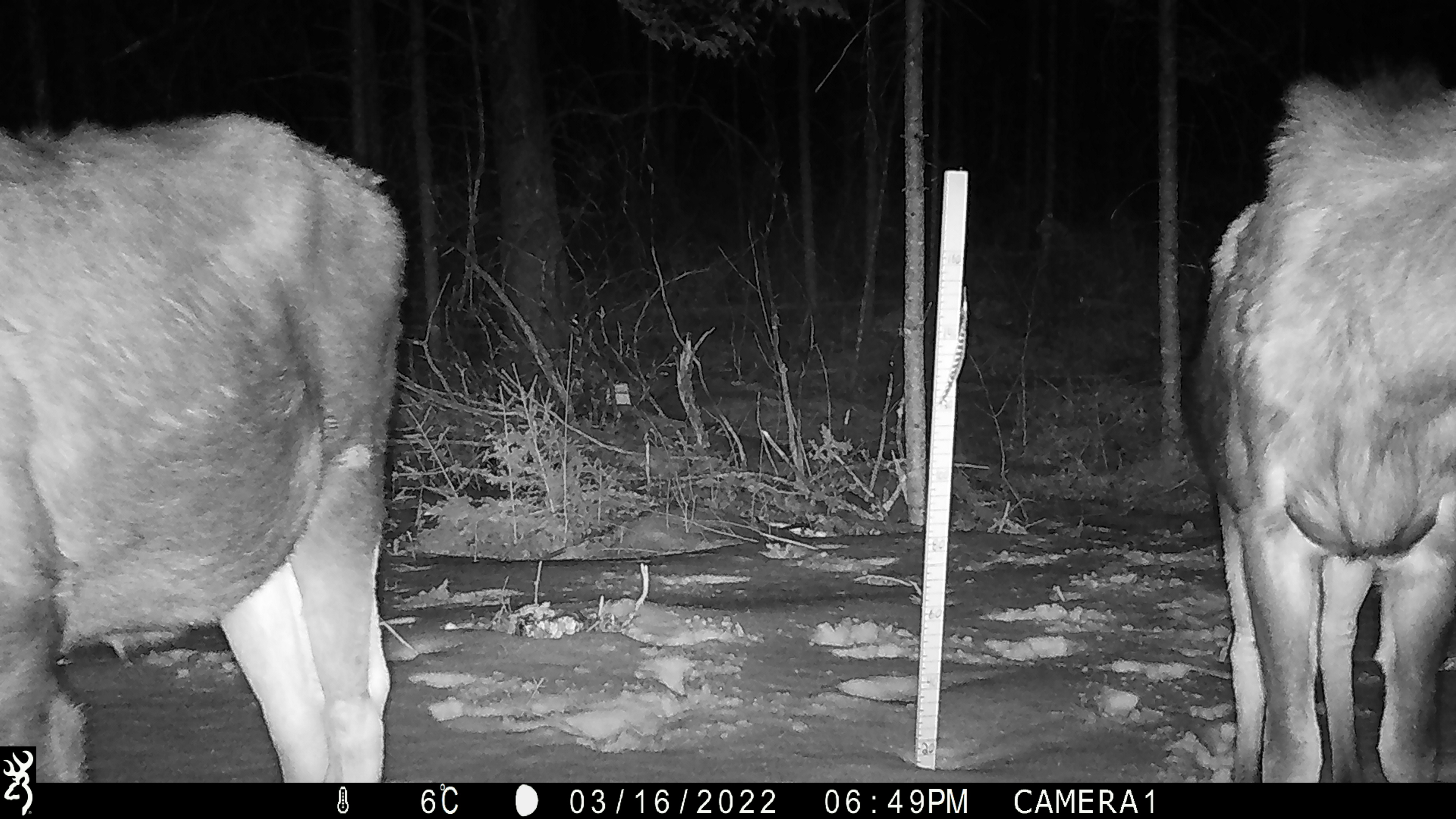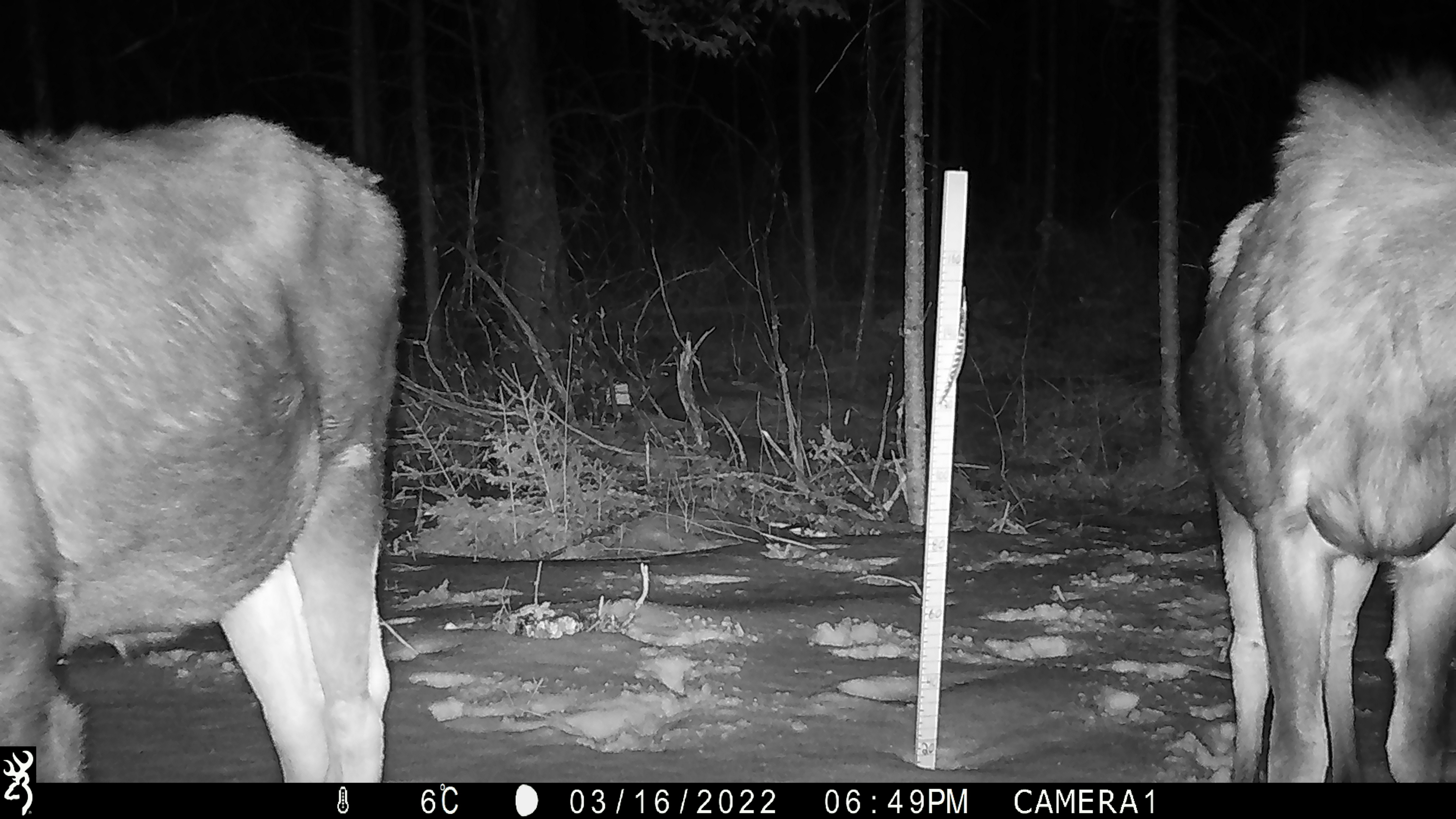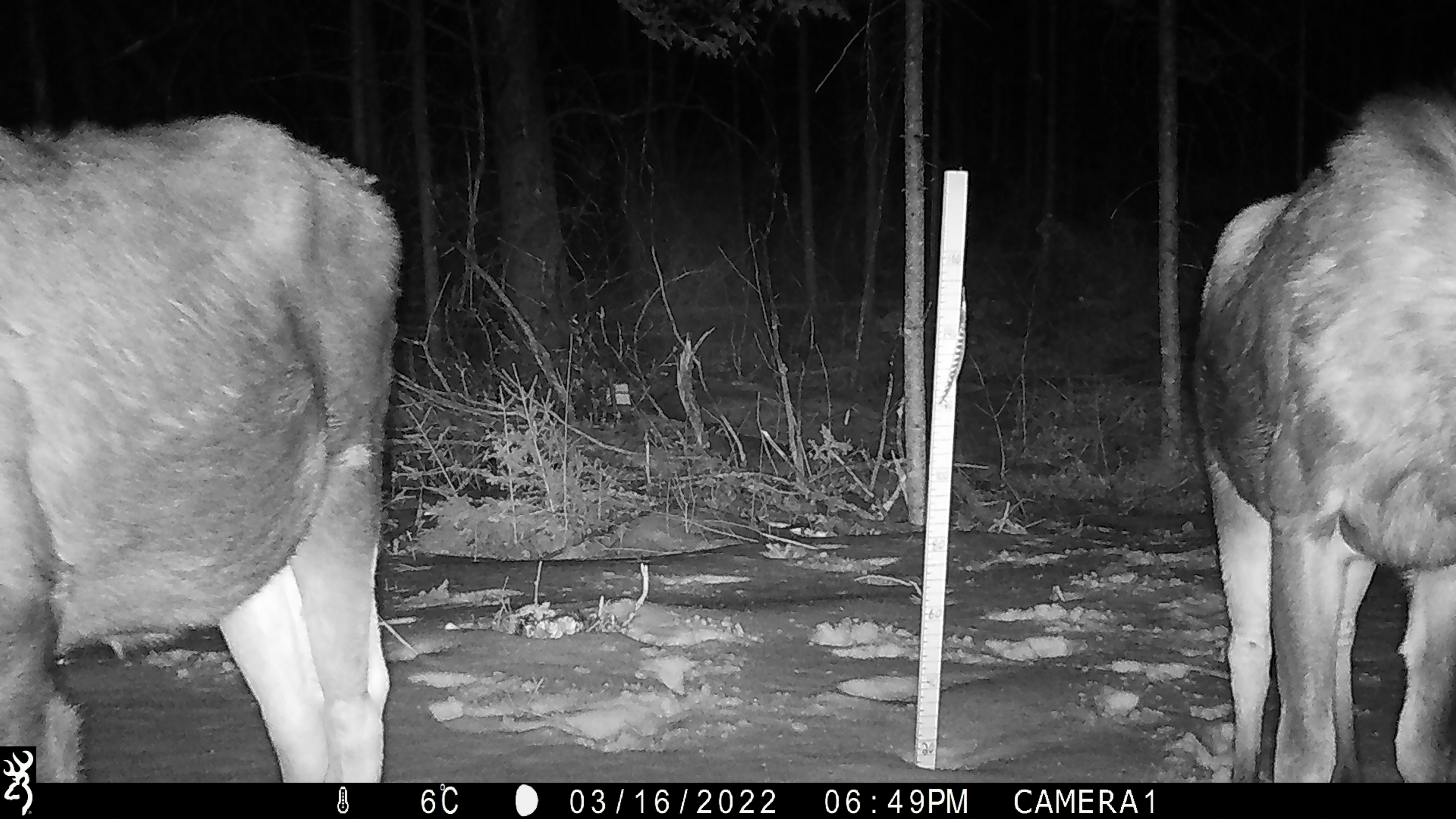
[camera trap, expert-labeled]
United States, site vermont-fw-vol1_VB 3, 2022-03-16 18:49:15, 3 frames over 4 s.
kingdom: Animalia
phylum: Chordata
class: Mammalia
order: Artiodactyla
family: Cervidae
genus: Alces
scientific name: Alces alces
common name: moose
Moose (Alces alces).